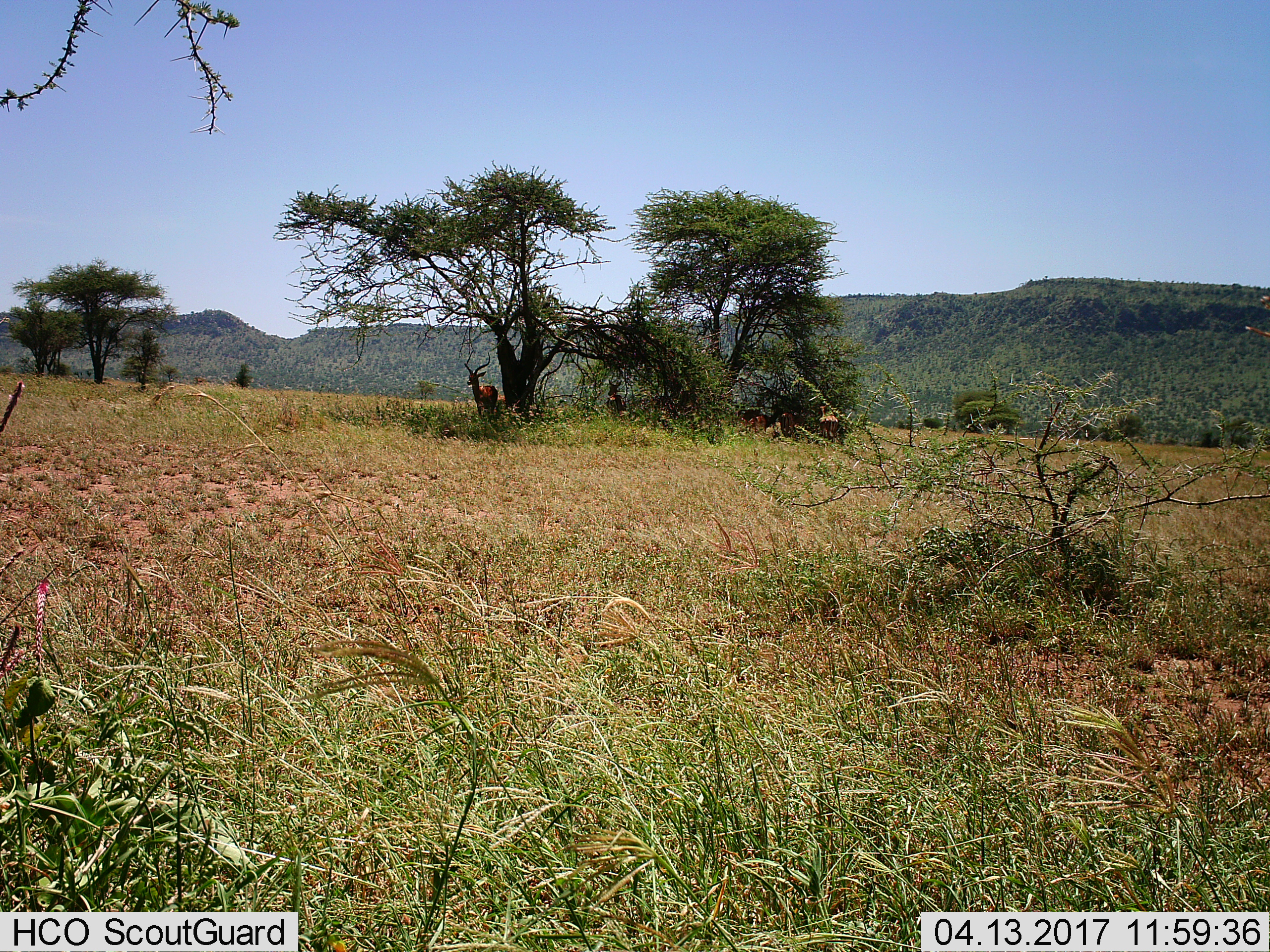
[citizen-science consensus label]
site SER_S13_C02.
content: unidentified animal